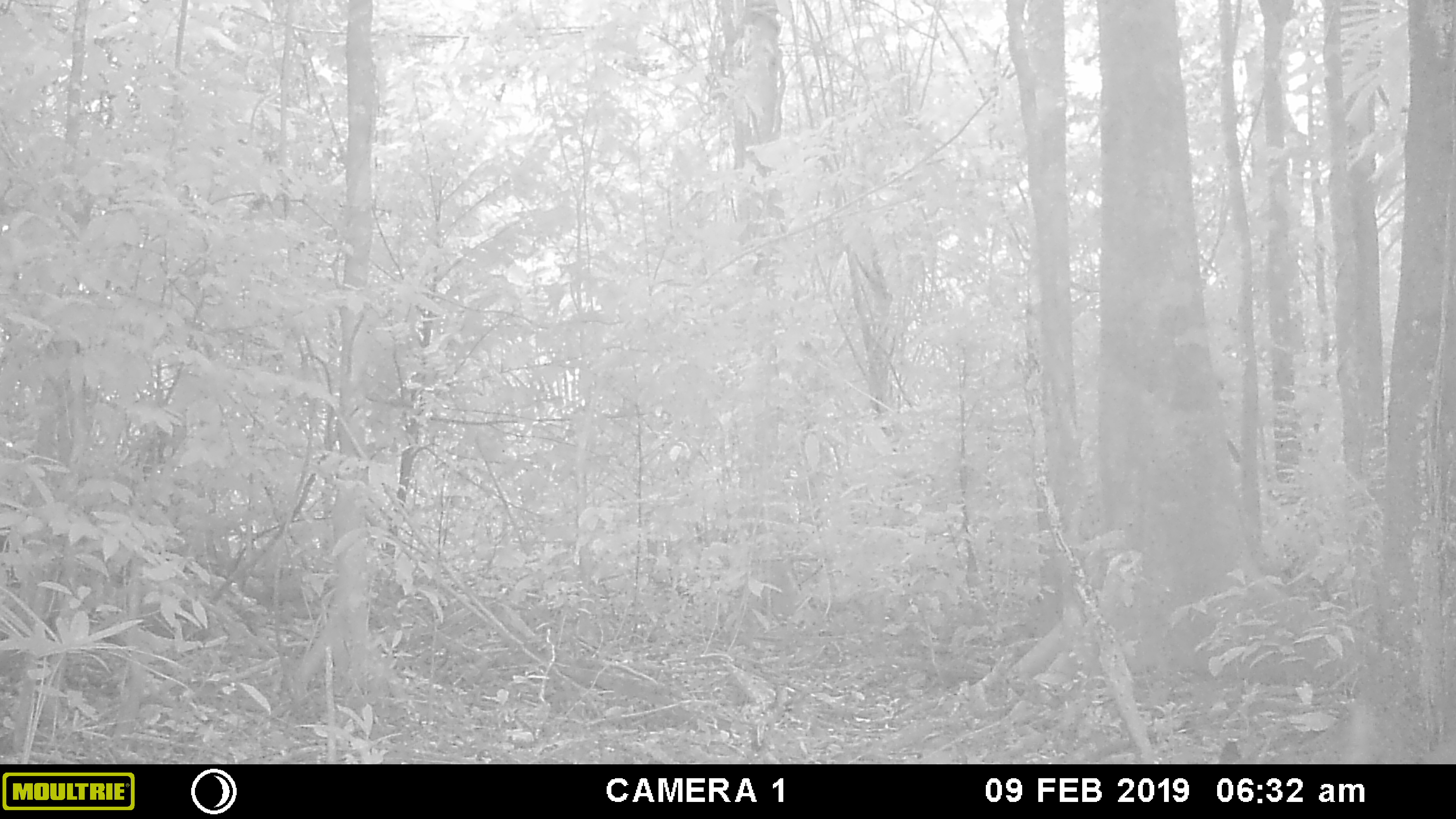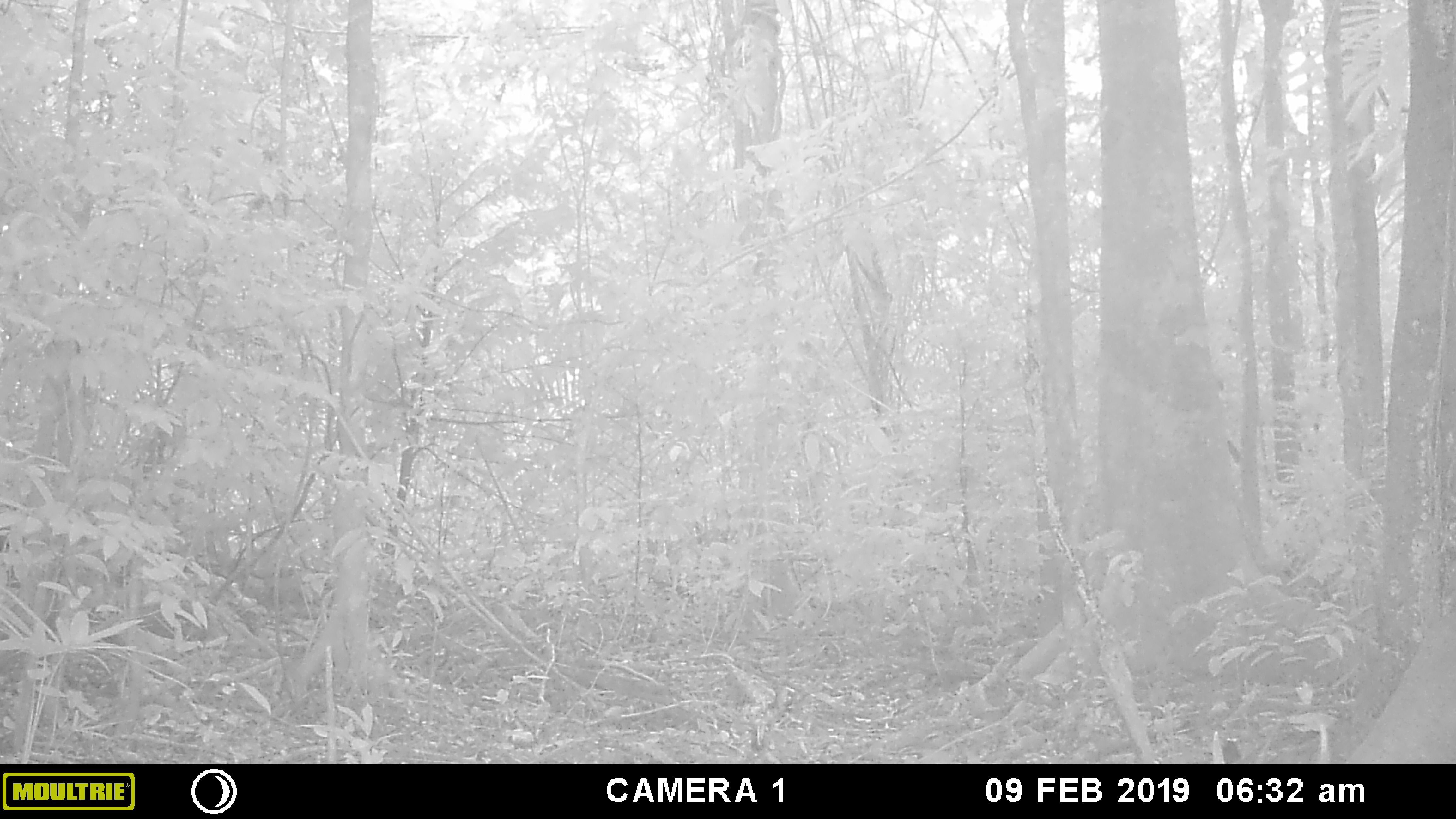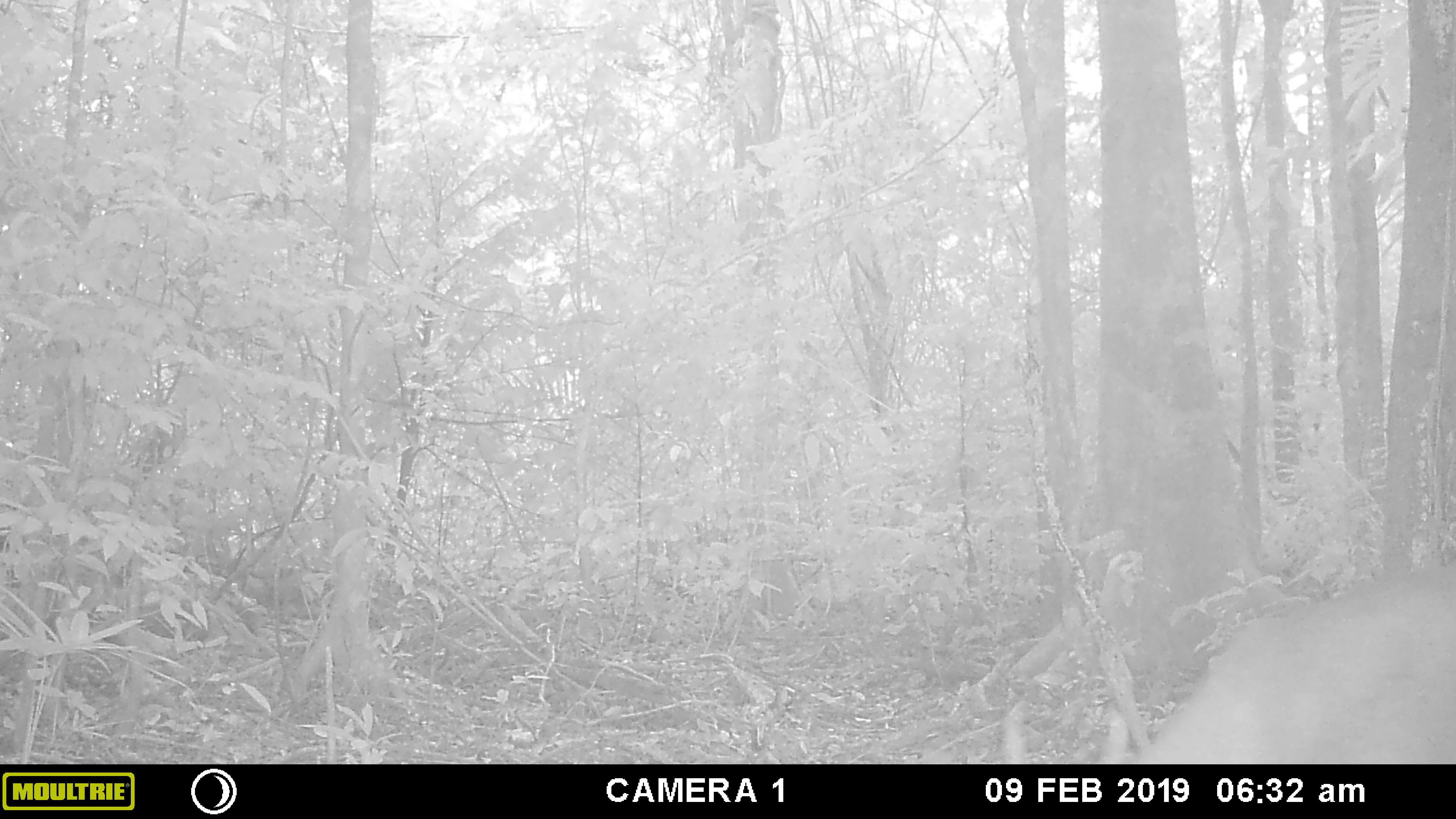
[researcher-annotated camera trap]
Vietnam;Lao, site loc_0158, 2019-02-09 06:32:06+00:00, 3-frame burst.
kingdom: Animalia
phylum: Chordata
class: Mammalia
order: Artiodactyla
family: Cervidae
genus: Muntiacus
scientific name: Muntiacus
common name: muntjacs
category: unidentified muntjac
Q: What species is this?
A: Unidentified muntjac (muntjacs) (Muntiacus).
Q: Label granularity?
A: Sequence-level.